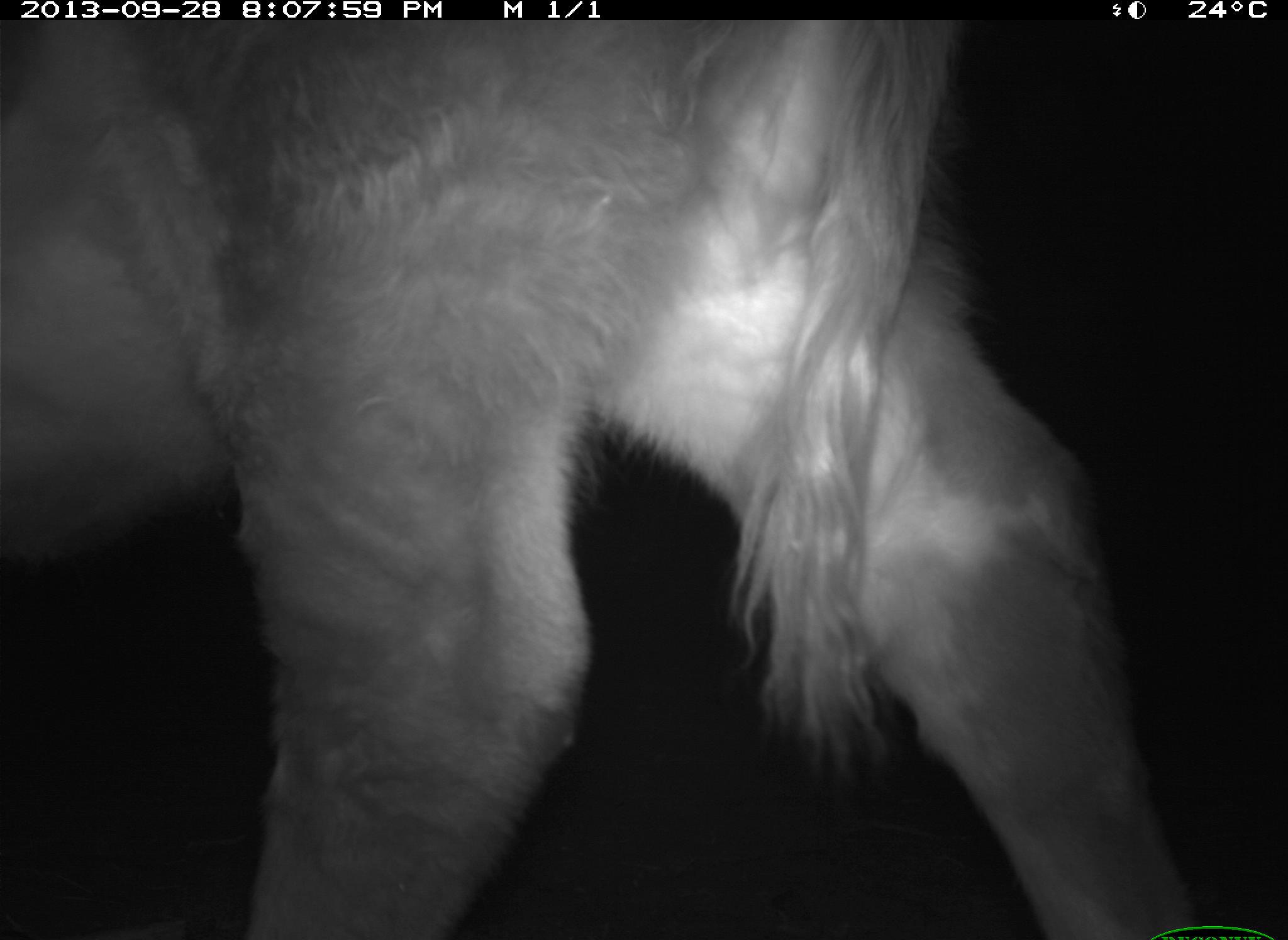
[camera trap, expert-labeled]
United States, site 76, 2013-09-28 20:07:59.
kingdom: Animalia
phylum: Chordata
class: Mammalia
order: Artiodactyla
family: Bovidae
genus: Bos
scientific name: Bos taurus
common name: cow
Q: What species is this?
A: Cow (Bos taurus).